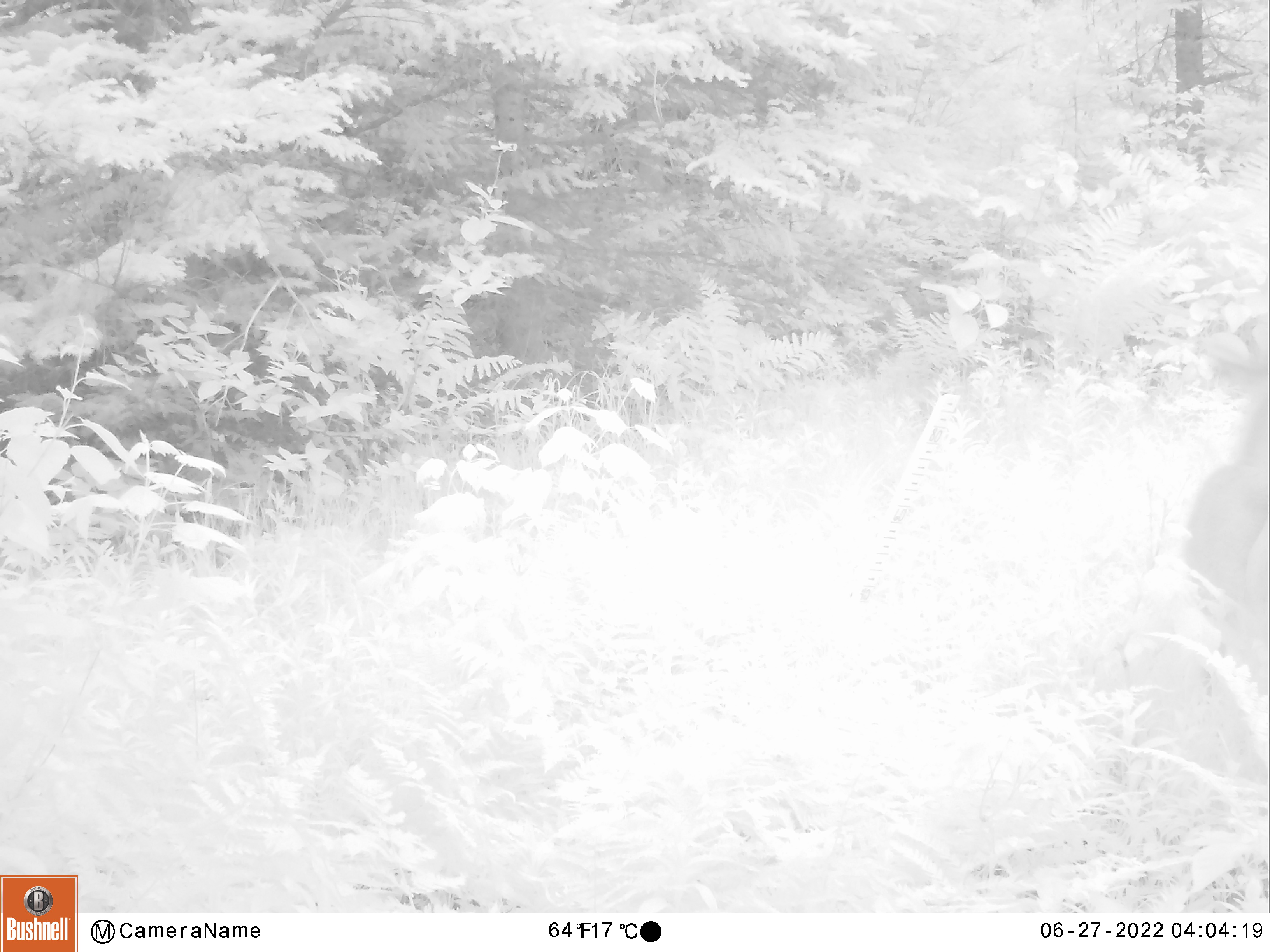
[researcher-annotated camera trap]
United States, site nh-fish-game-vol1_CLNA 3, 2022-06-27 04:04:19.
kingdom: Animalia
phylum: Chordata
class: Mammalia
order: Artiodactyla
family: Cervidae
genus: Odocoileus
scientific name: Odocoileus virginianus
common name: white-tailed deer